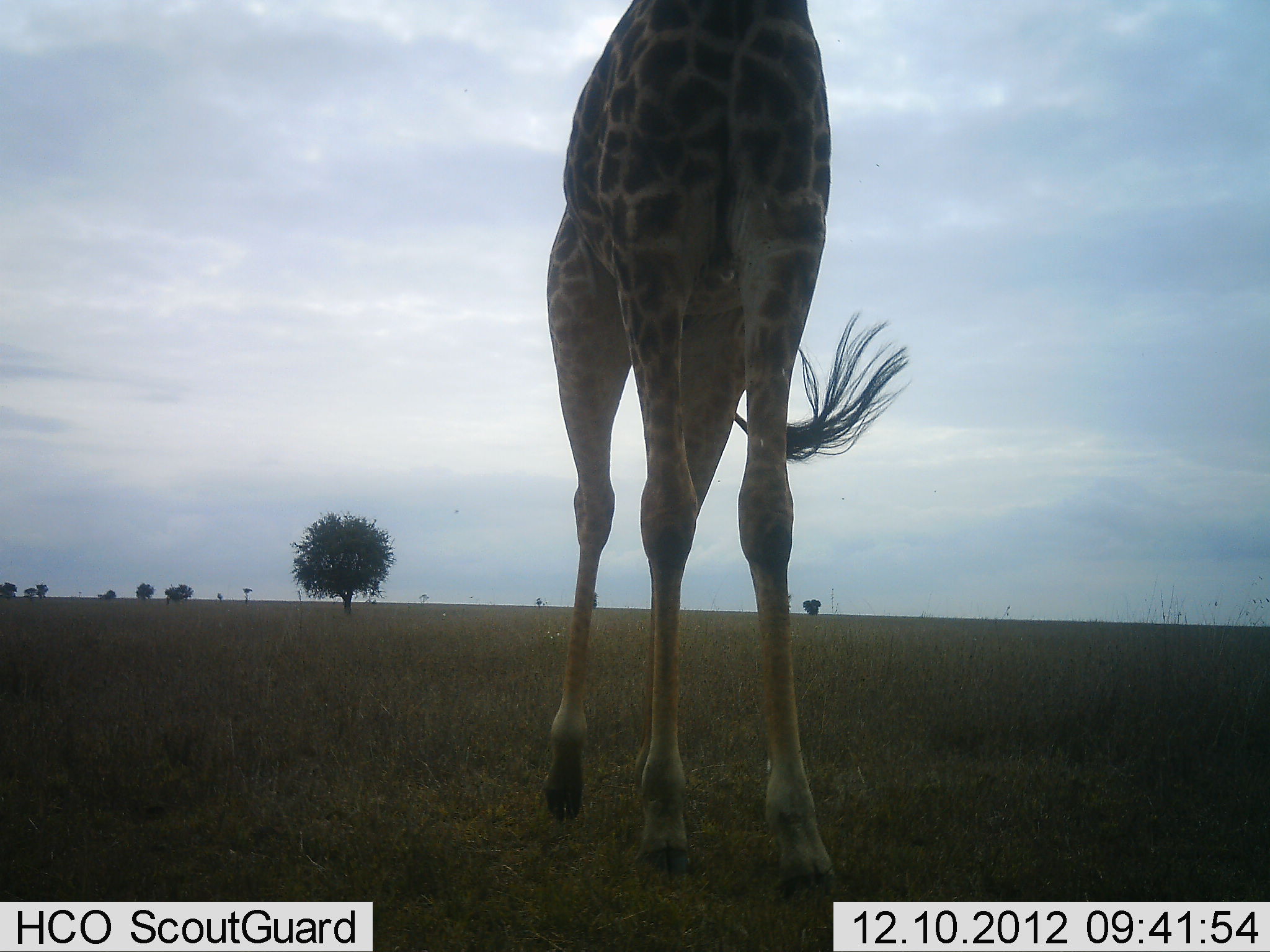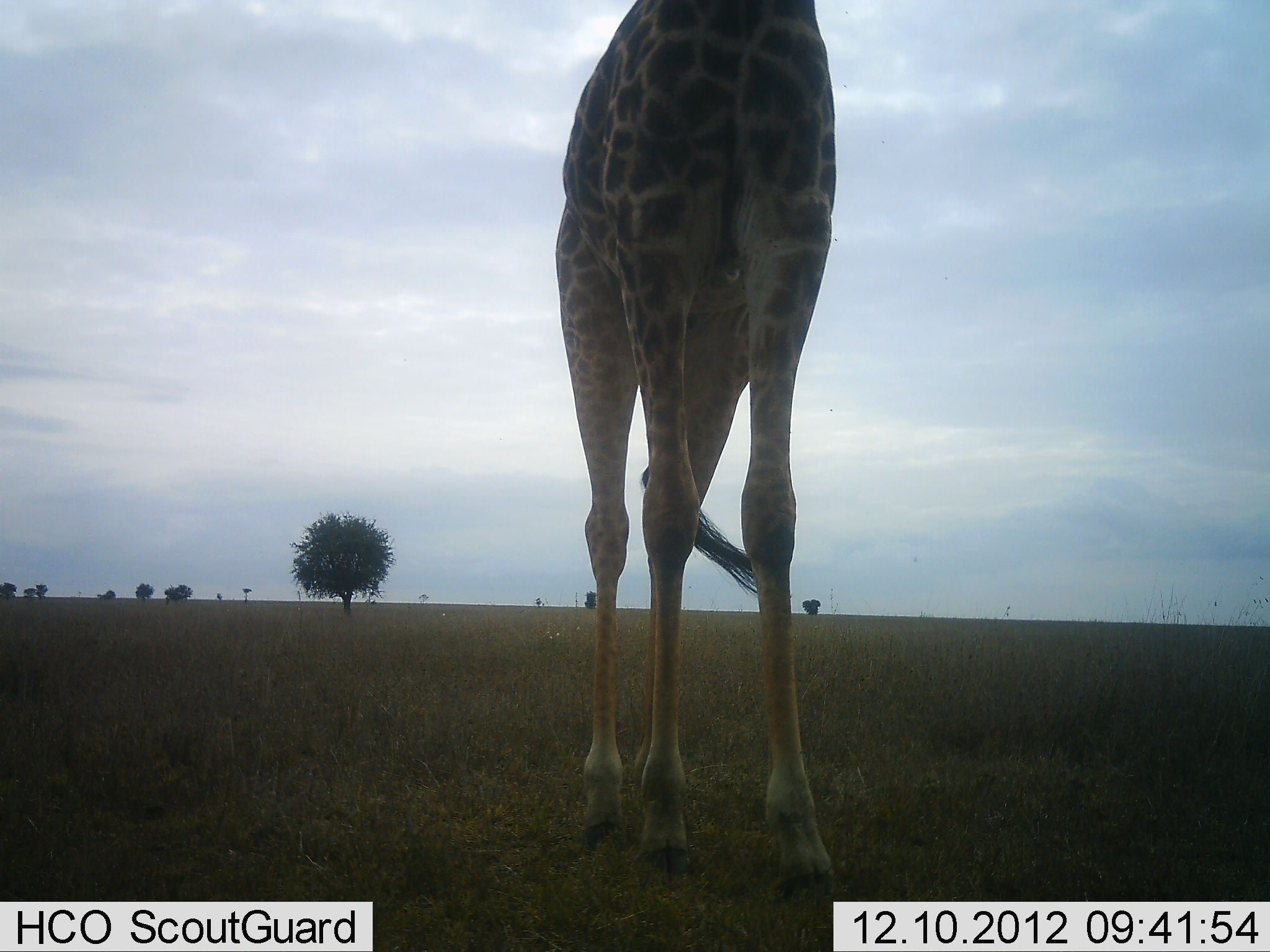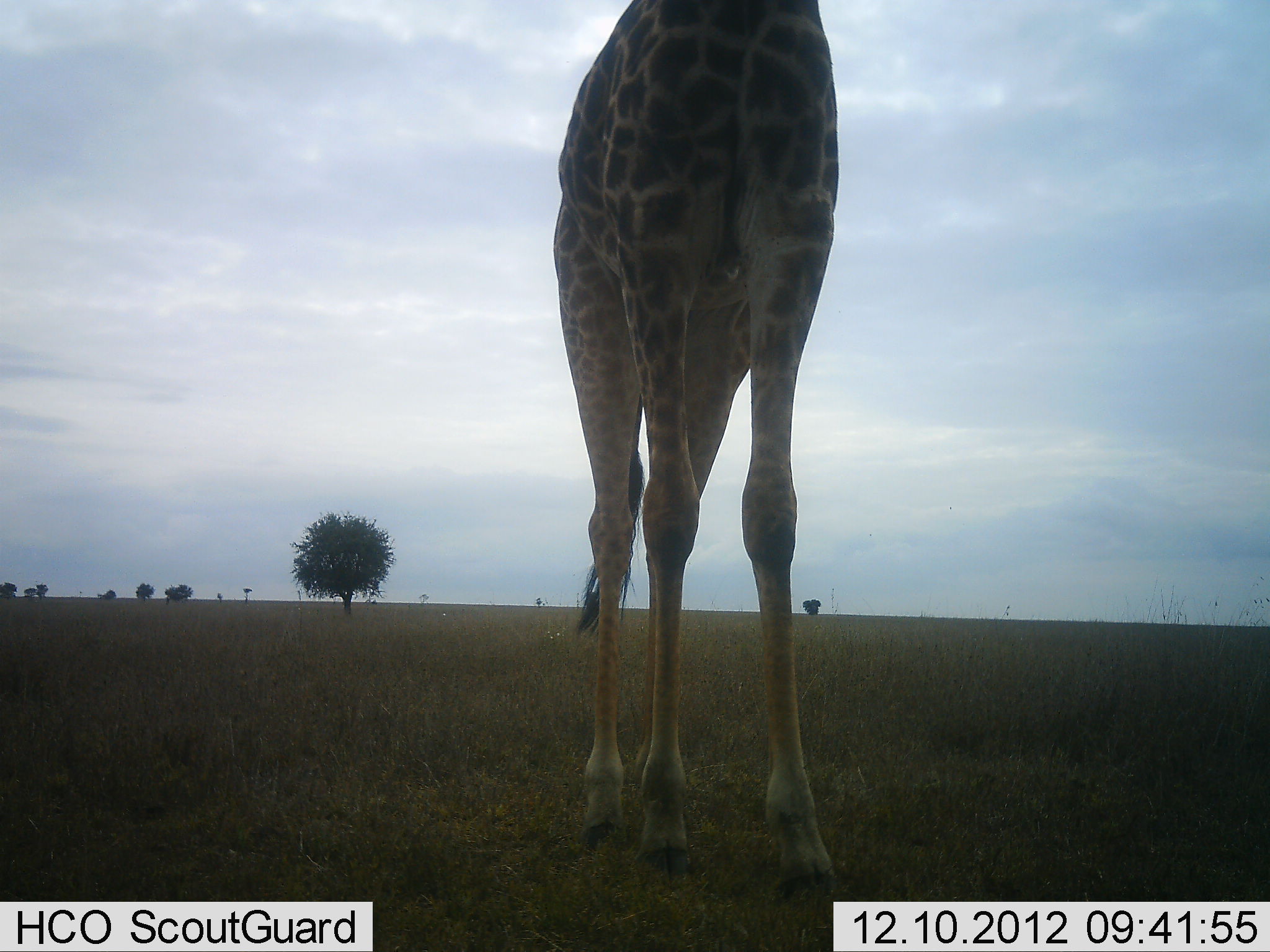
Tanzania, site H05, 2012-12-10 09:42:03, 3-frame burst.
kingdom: Animalia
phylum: Chordata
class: Mammalia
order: Artiodactyla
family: Giraffidae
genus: Giraffa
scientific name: Giraffa camelopardalis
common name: giraffe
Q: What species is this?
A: Giraffe (Giraffa camelopardalis).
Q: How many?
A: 1.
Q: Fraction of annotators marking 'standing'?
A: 80%.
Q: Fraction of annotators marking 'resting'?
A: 0%.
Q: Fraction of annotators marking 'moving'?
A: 0%.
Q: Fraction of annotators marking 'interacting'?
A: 0%.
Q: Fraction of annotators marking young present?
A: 0%.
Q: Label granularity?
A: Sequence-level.